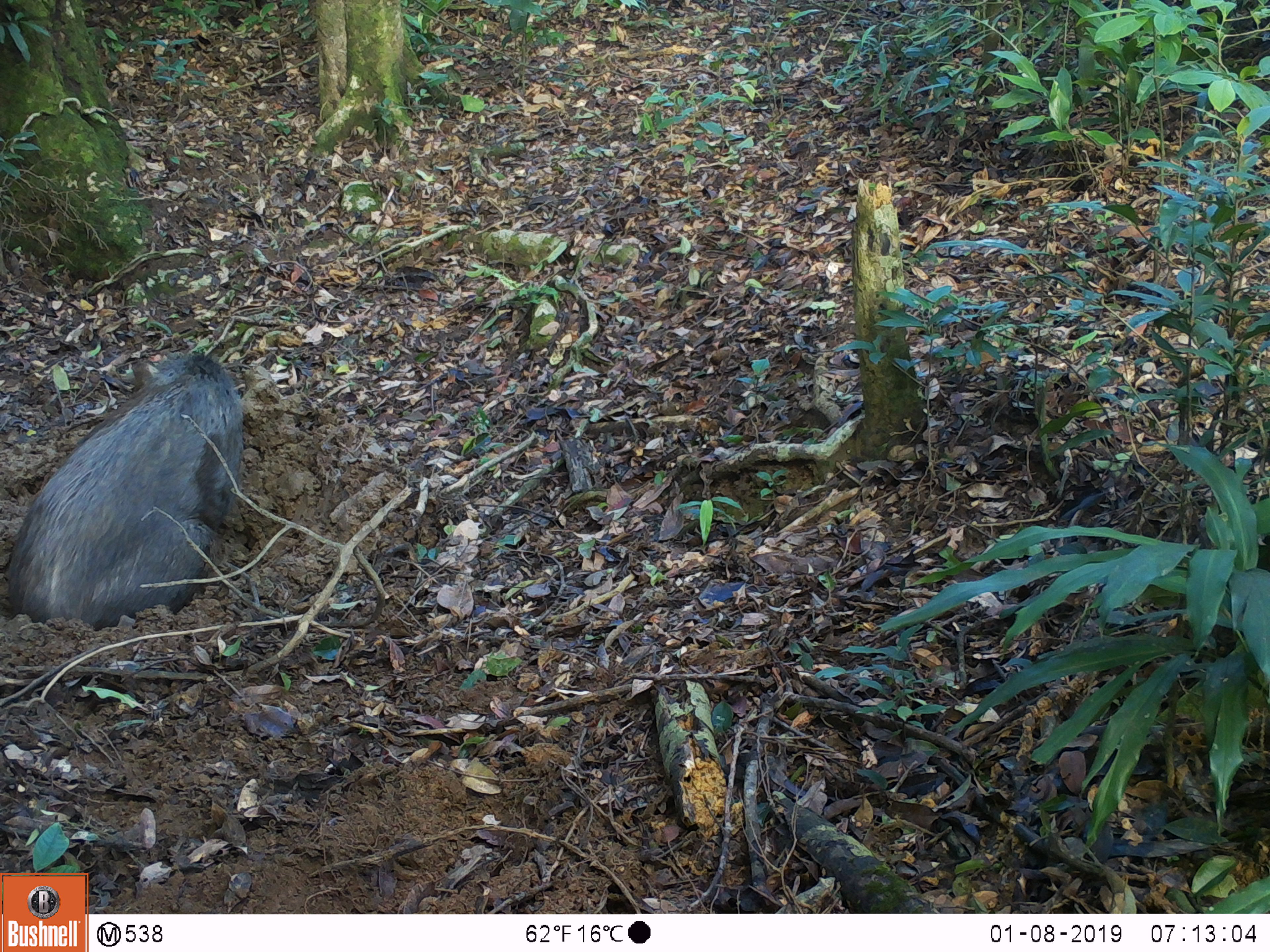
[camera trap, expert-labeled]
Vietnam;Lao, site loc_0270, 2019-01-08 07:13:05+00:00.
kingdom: Animalia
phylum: Chordata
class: Mammalia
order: Artiodactyla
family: Suidae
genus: Sus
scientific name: Sus scrofa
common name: eurasian wild pig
Eurasian wild pig (Sus scrofa). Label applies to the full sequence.